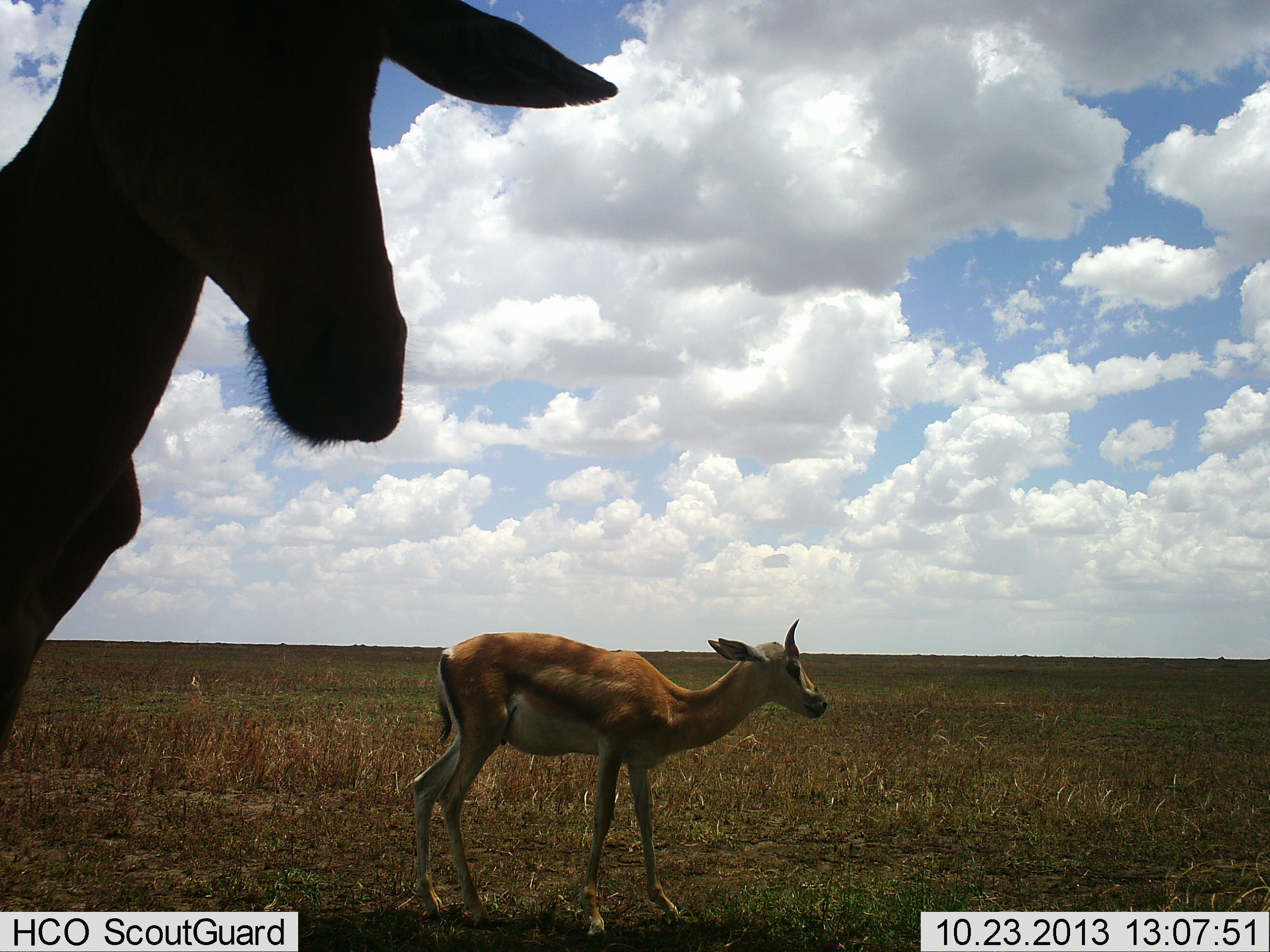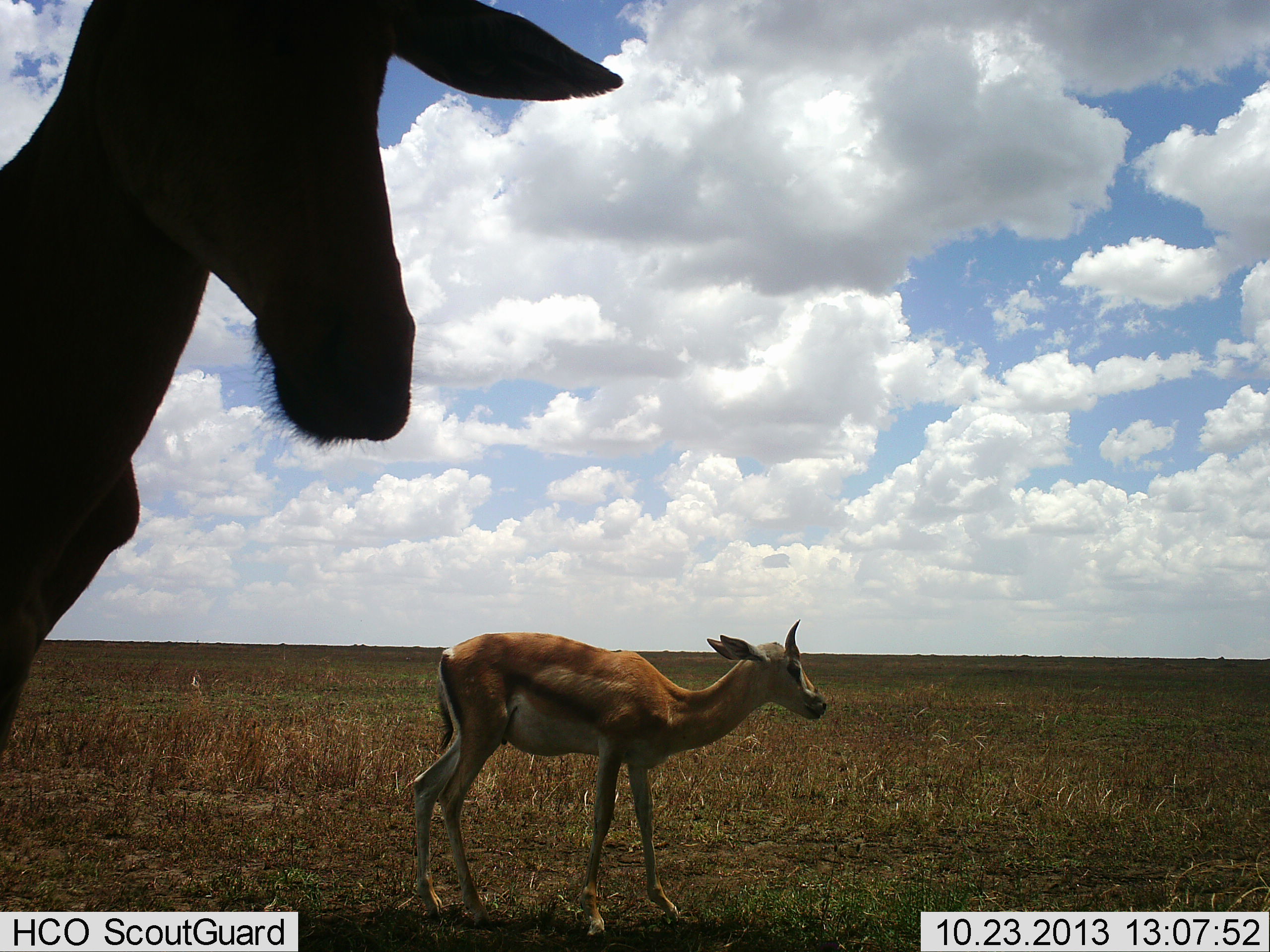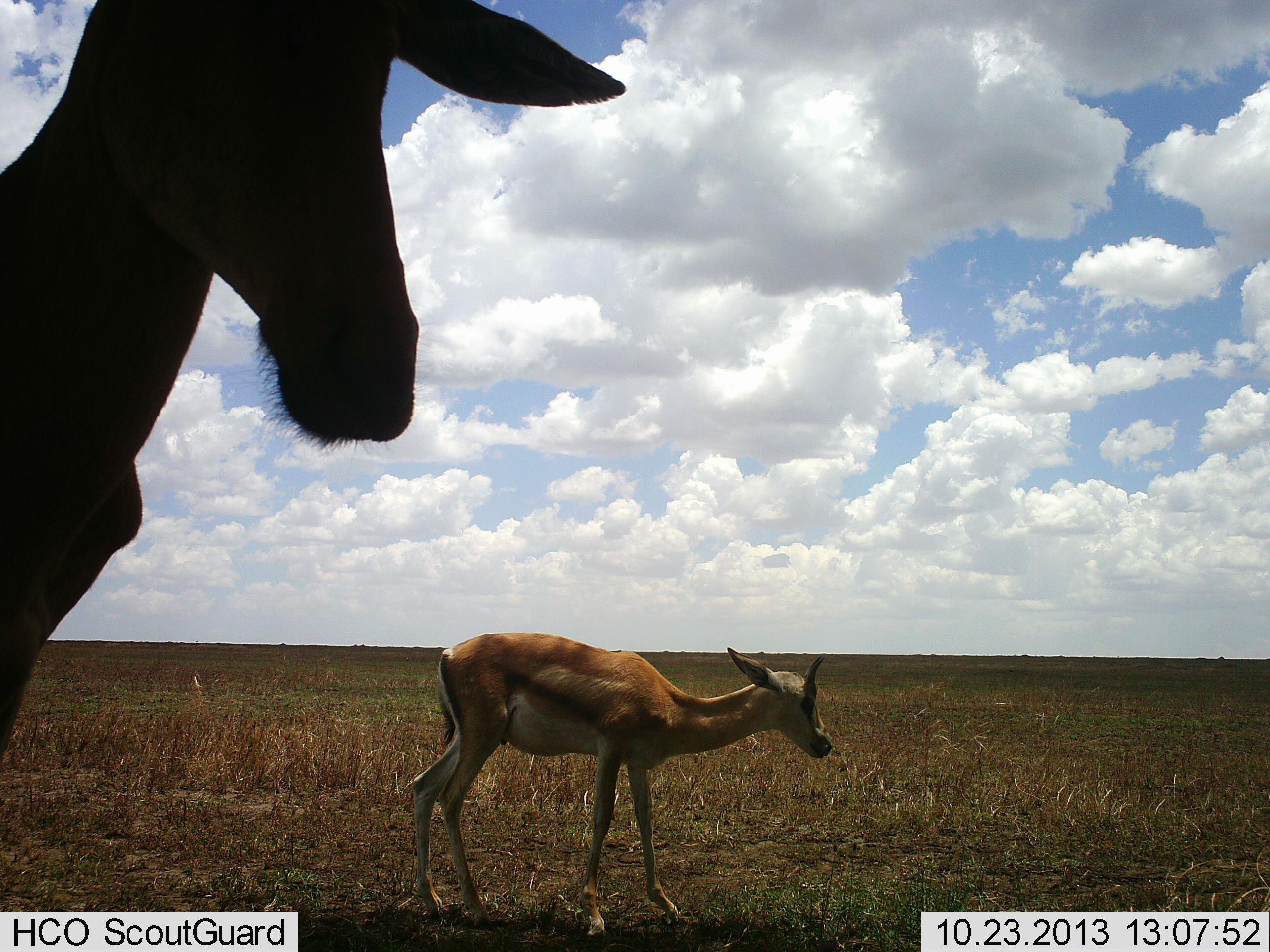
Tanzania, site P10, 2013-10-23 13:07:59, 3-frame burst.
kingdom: Animalia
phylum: Chordata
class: Mammalia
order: Artiodactyla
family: Bovidae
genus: Nanger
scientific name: Nanger granti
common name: grant's gazelle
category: gazellegrants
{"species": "gazellegrants (grant's gazelle) (Nanger granti)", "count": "2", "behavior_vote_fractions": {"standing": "100%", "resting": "6%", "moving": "0%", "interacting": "6%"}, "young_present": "6%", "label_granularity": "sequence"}